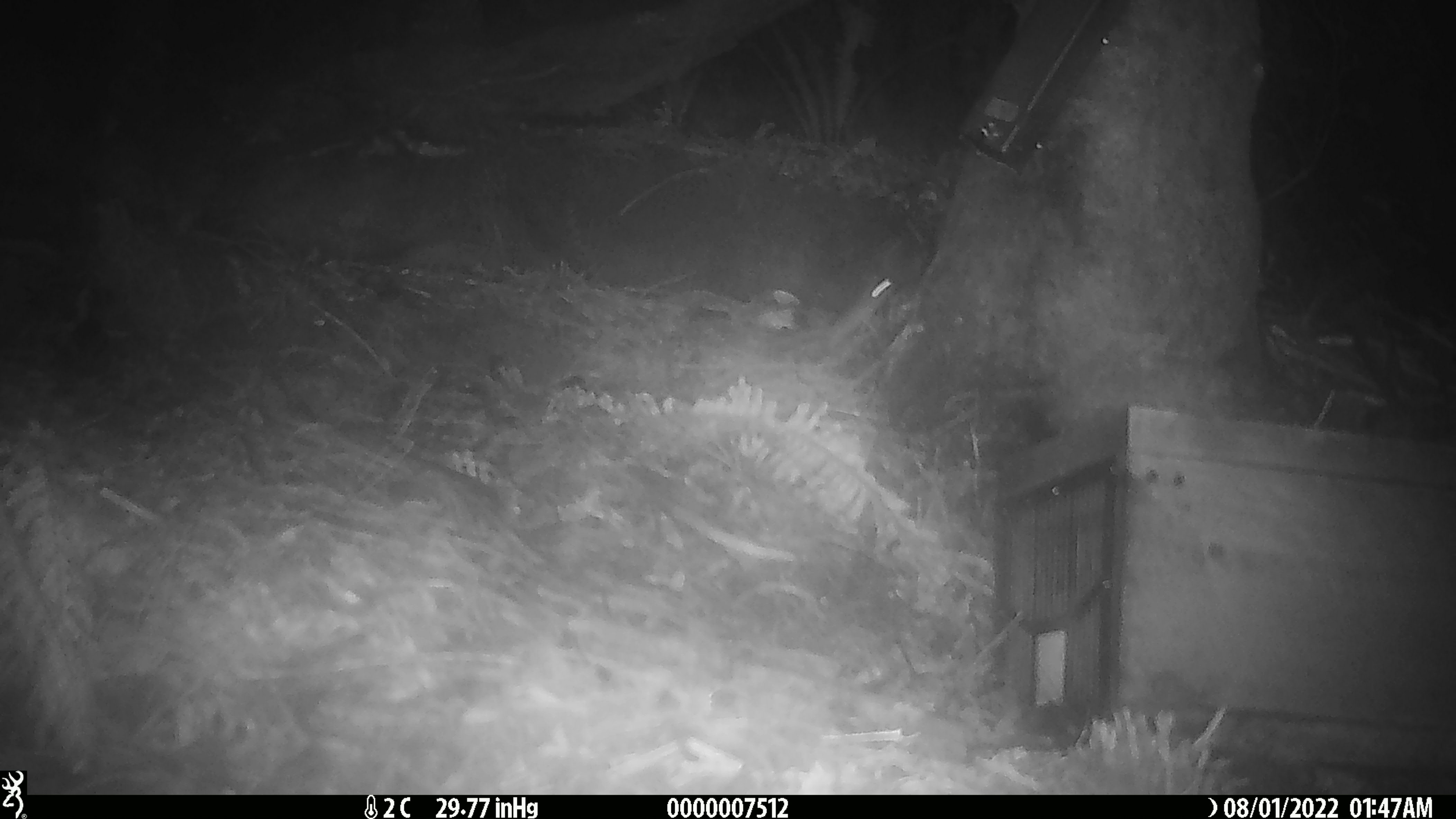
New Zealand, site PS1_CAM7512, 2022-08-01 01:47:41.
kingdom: Animalia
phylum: Chordata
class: Mammalia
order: Rodentia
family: Muridae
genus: Mus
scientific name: Mus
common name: mouse